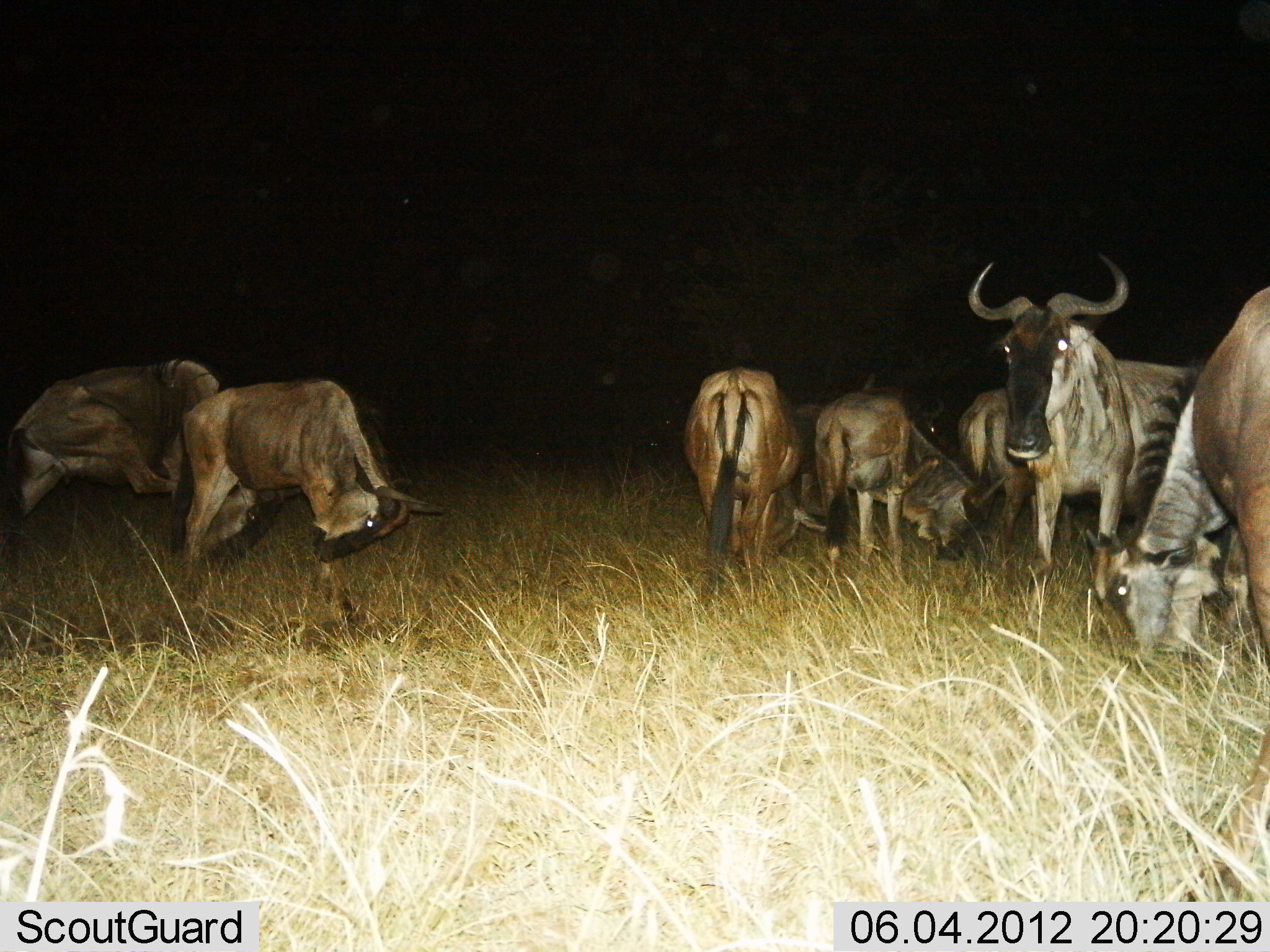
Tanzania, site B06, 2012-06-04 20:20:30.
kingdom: Animalia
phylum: Chordata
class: Mammalia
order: Artiodactyla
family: Bovidae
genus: Connochaetes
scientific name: Connochaetes taurinus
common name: blue wildebeest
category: wildebeest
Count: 8.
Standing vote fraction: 60%.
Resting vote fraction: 0%.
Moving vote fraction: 10%.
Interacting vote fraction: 10%.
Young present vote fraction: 0%.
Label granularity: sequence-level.